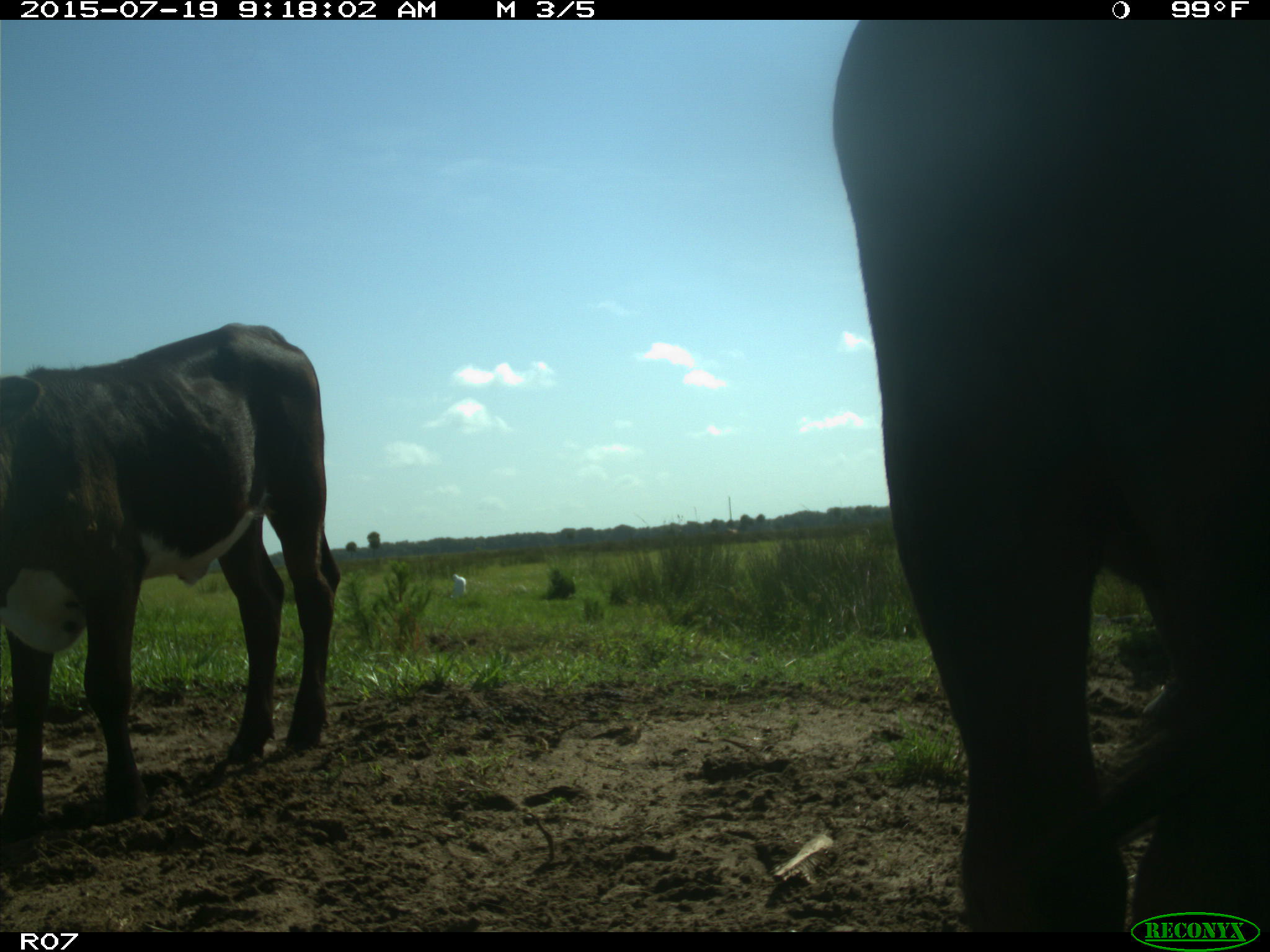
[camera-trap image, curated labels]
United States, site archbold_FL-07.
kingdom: Animalia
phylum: Chordata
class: Mammalia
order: Artiodactyla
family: Bovidae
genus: Bos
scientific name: Bos taurus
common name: domestic cow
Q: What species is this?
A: Bos taurus (domestic cow).